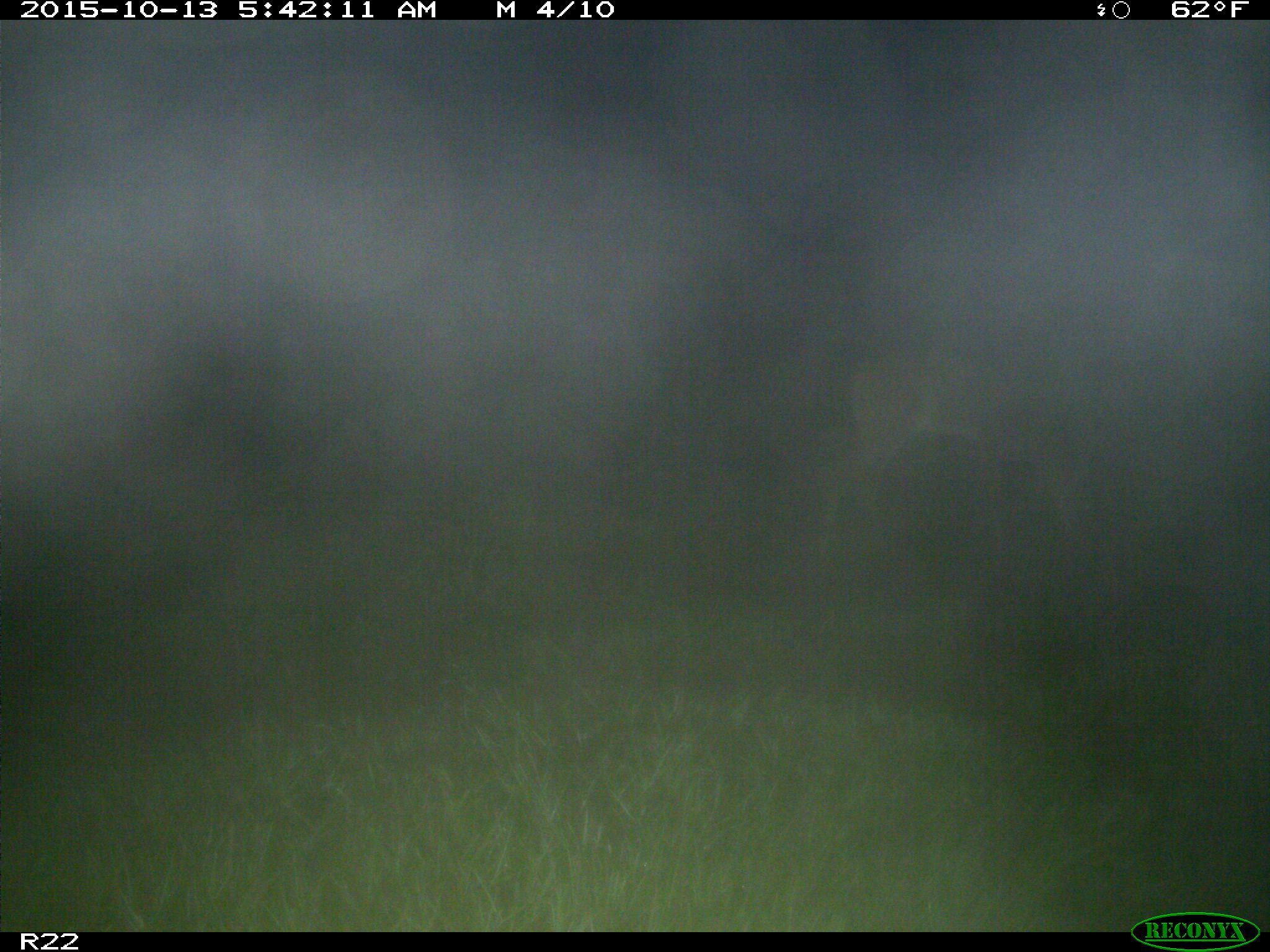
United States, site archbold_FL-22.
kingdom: Animalia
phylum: Chordata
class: Mammalia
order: Artiodactyla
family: Cervidae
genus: Odocoileus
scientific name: Odocoileus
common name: deer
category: unidentified deer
Unidentified deer (deer) (Odocoileus).